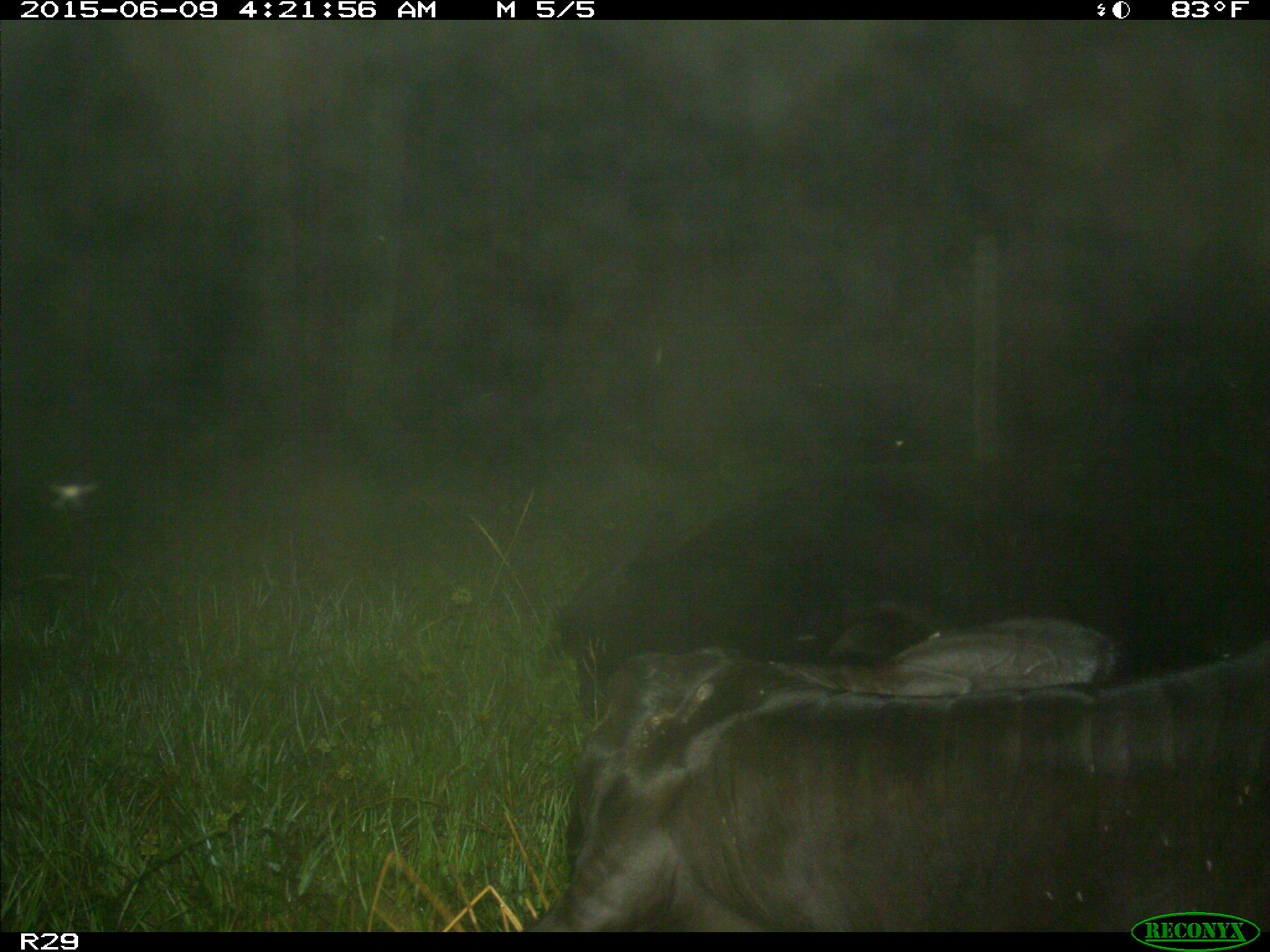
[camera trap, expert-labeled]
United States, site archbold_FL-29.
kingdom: Animalia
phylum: Chordata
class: Mammalia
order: Artiodactyla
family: Bovidae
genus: Bos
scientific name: Bos taurus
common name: domestic cow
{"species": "Bos taurus (domestic cow)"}